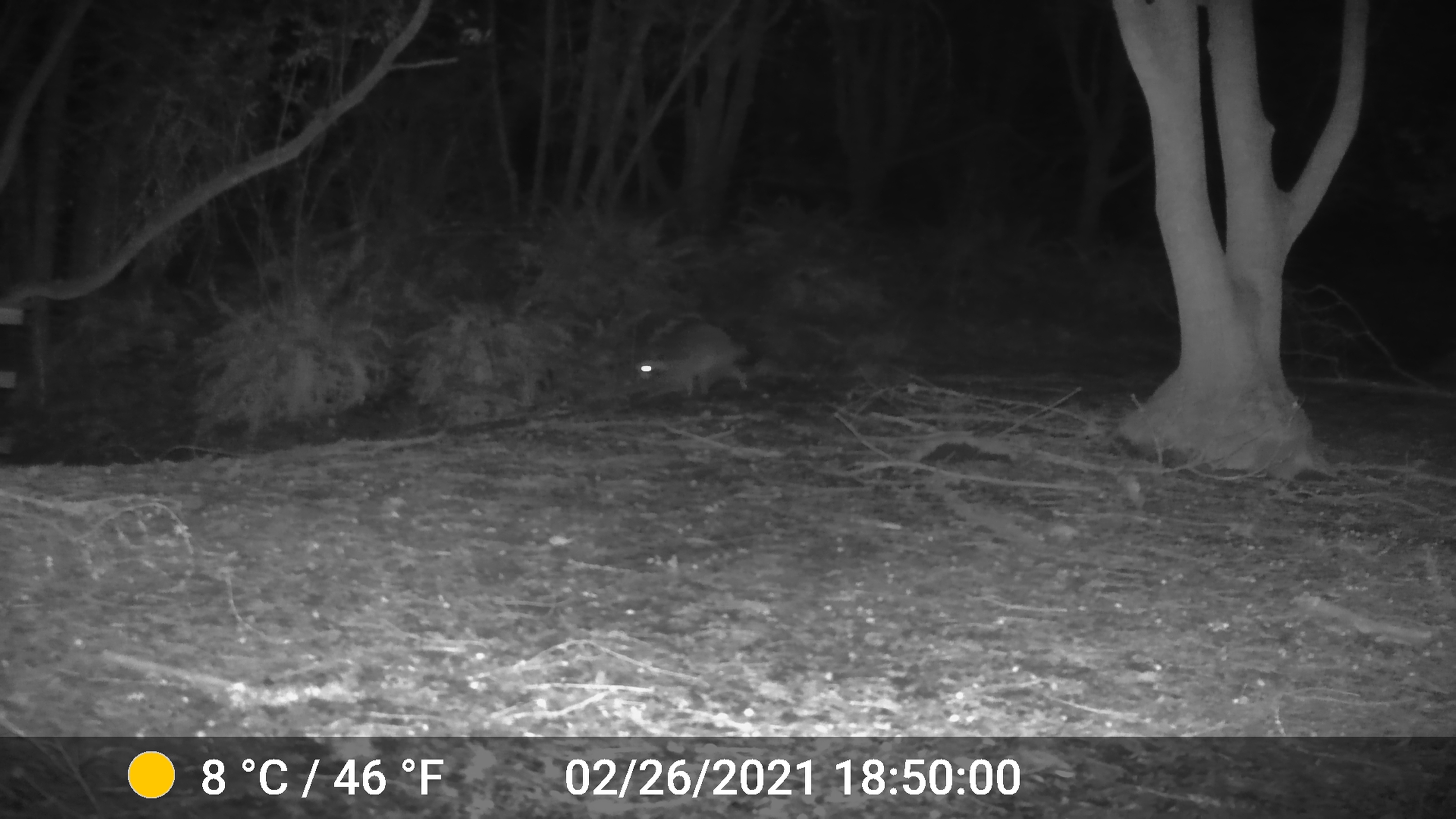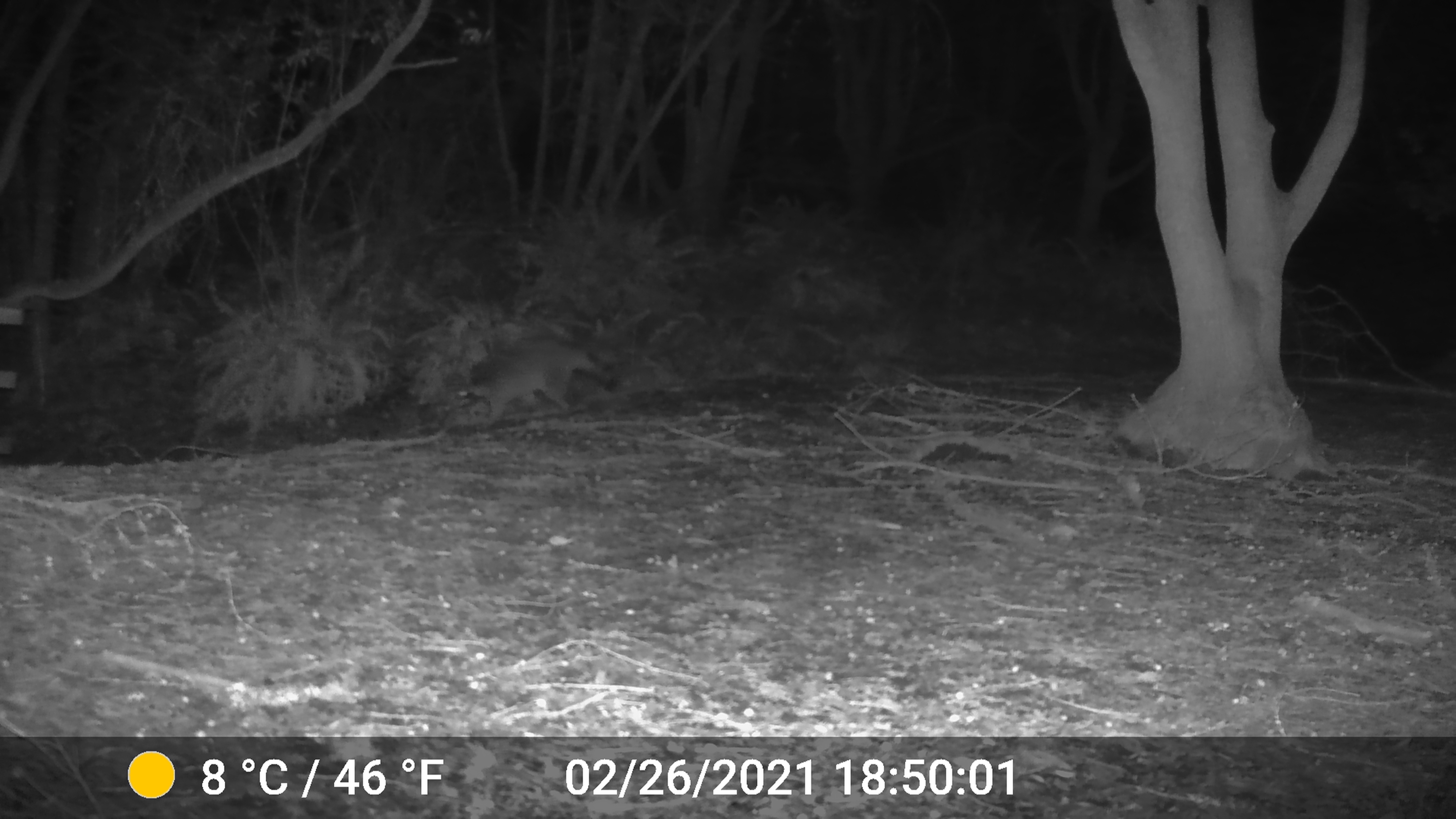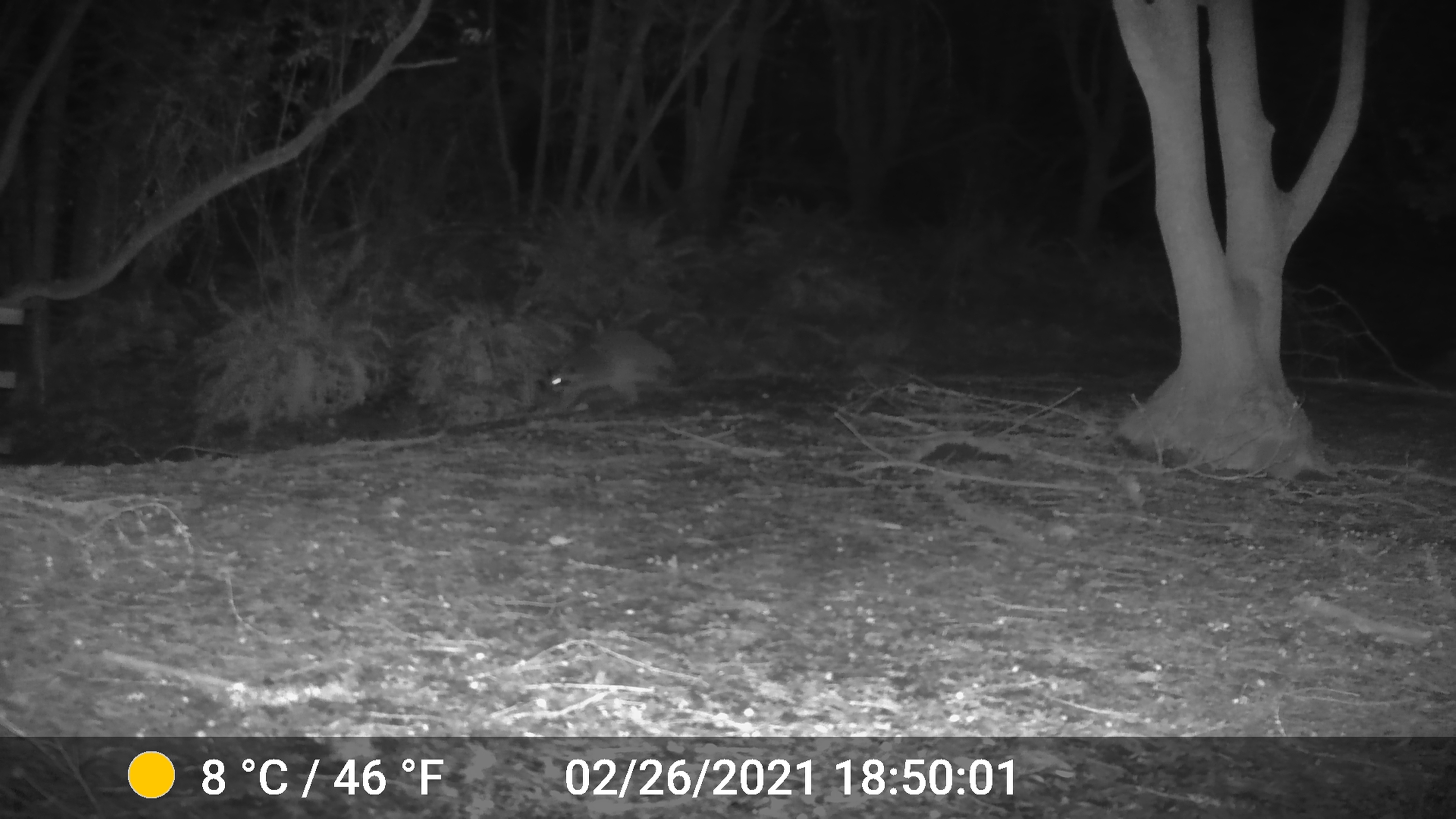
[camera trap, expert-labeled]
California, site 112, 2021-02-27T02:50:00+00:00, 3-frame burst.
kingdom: Animalia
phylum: Chordata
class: Mammalia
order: Carnivora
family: Procyonidae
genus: Procyon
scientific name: Procyon lotor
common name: raccoon